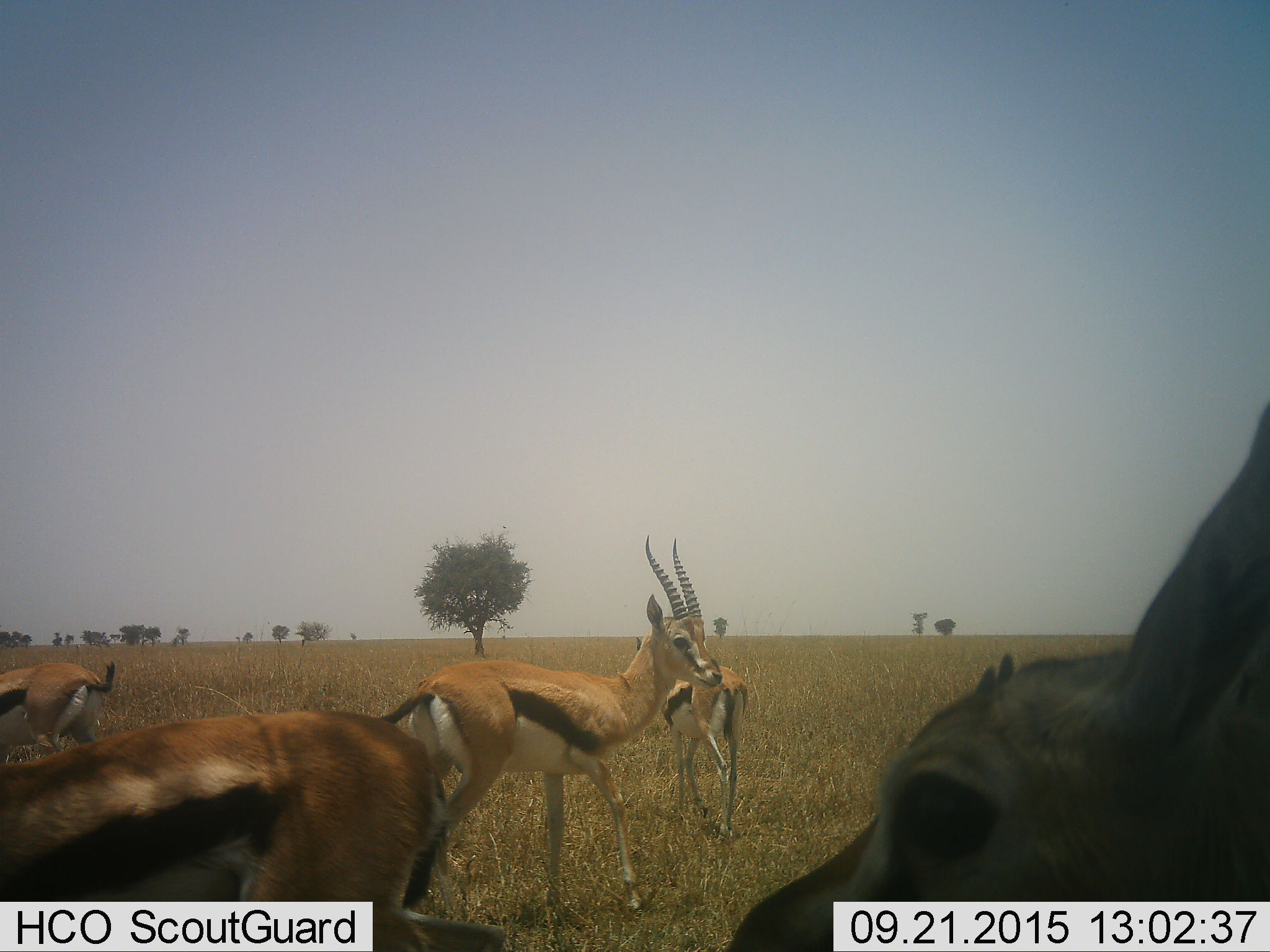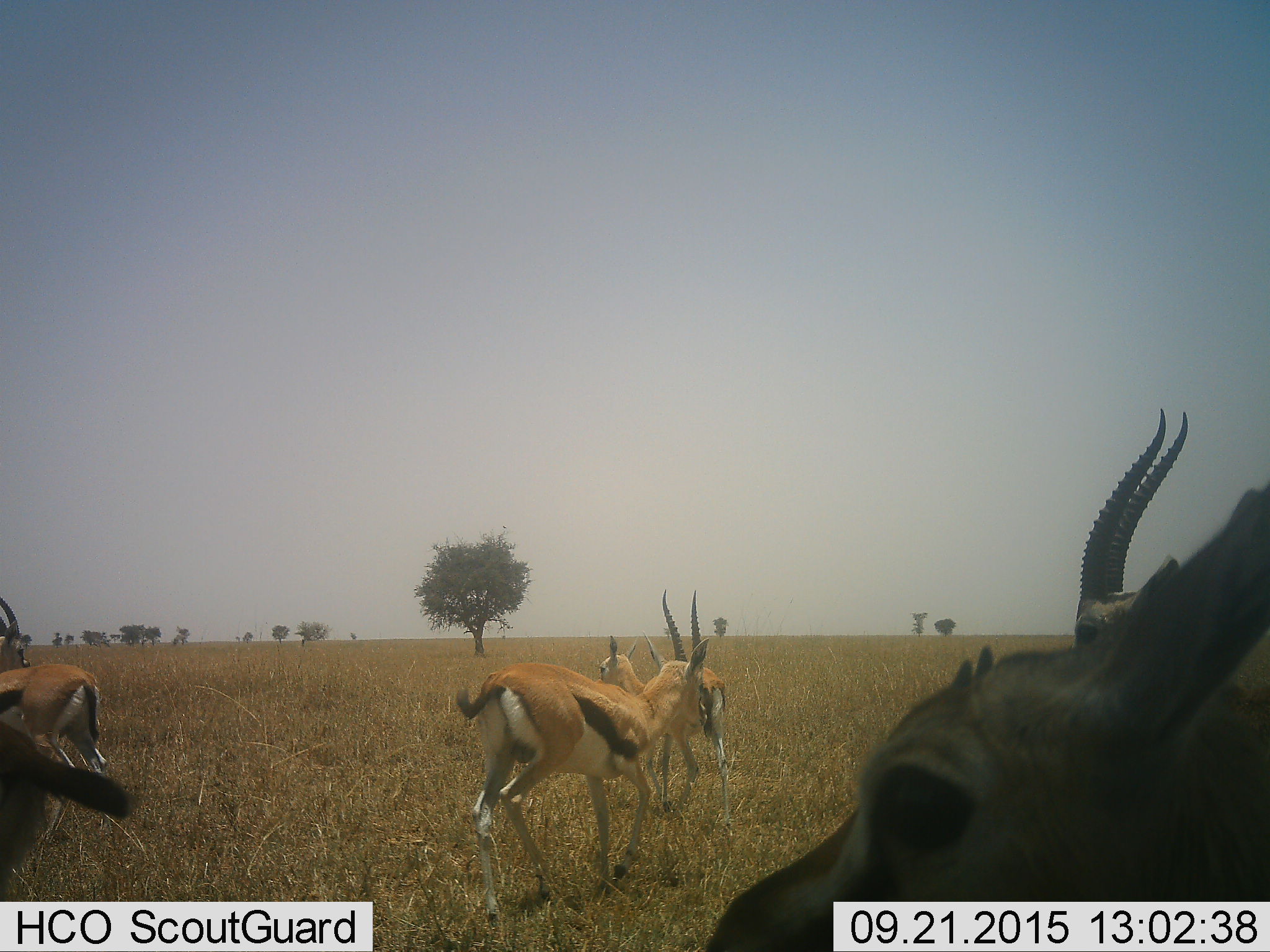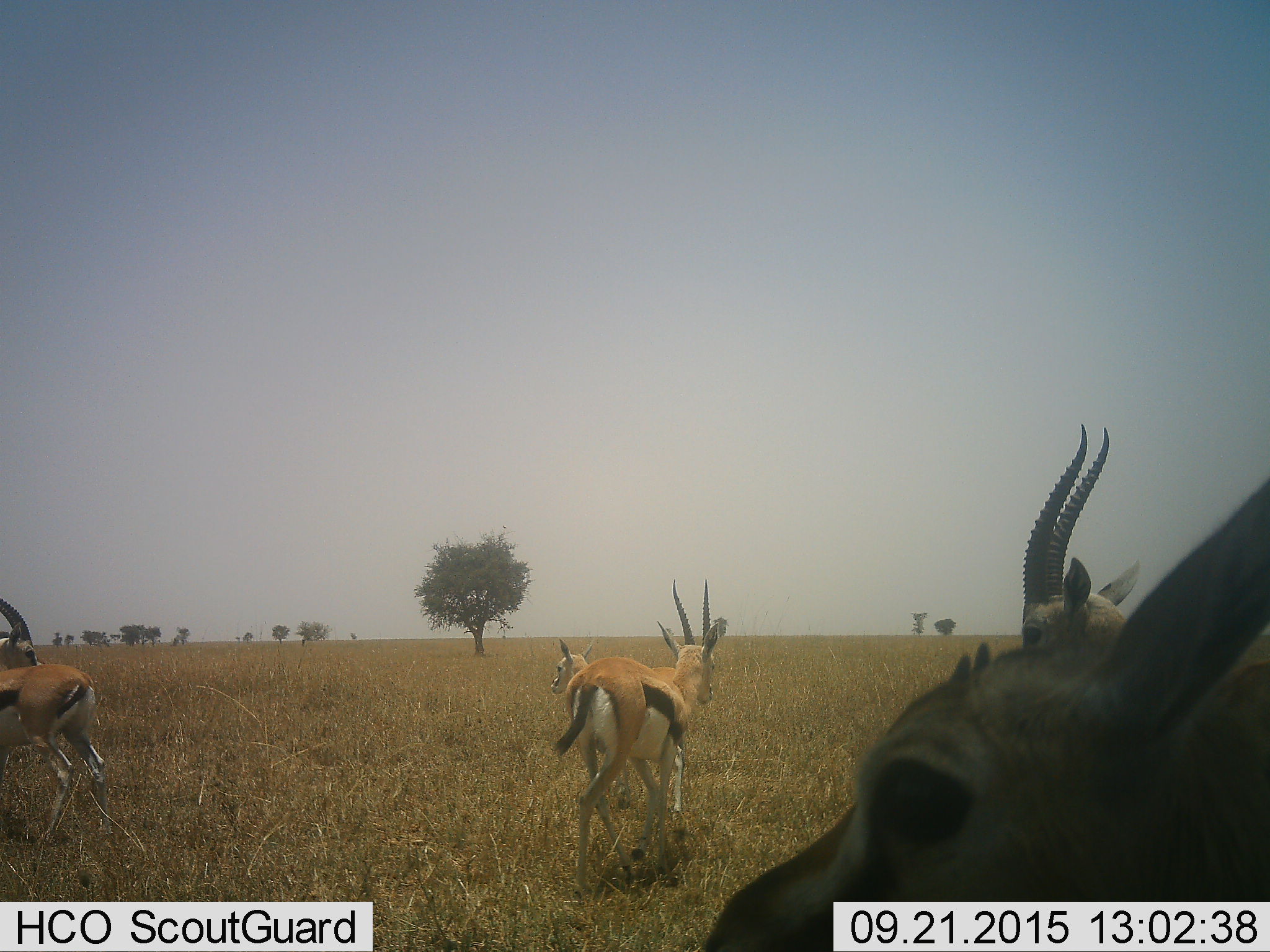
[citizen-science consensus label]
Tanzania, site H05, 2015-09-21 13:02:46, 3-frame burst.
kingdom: Animalia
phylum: Chordata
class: Mammalia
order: Artiodactyla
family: Bovidae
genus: Eudorcas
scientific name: Eudorcas thomsonii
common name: thomson's gazelle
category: gazellethomsons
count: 6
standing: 89%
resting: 0%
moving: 67%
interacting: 11%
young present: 22%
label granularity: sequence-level